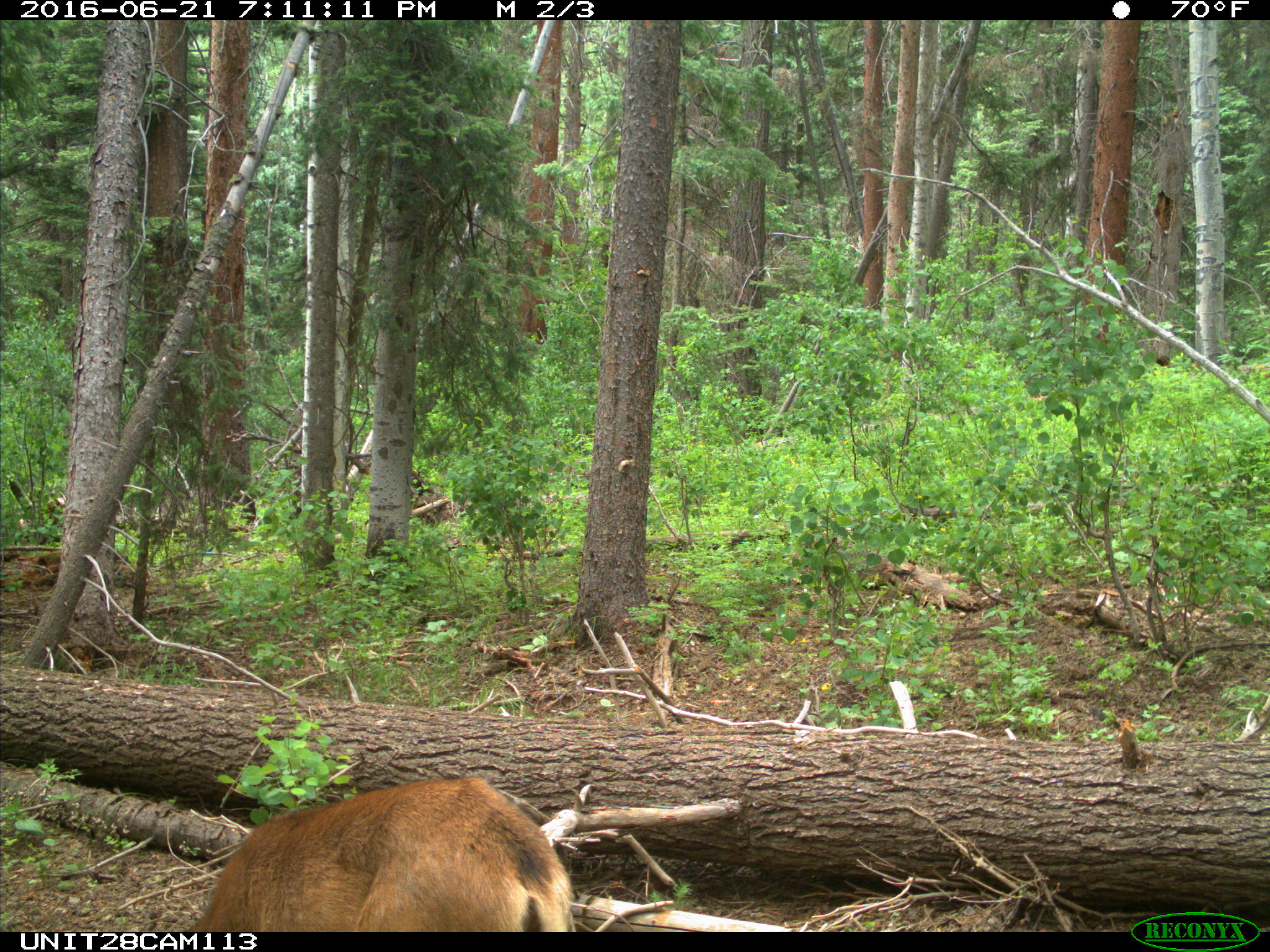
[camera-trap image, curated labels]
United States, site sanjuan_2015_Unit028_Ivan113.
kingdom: Animalia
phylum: Chordata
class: Mammalia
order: Artiodactyla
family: Cervidae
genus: Odocoileus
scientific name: Odocoileus hemionus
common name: mule deer